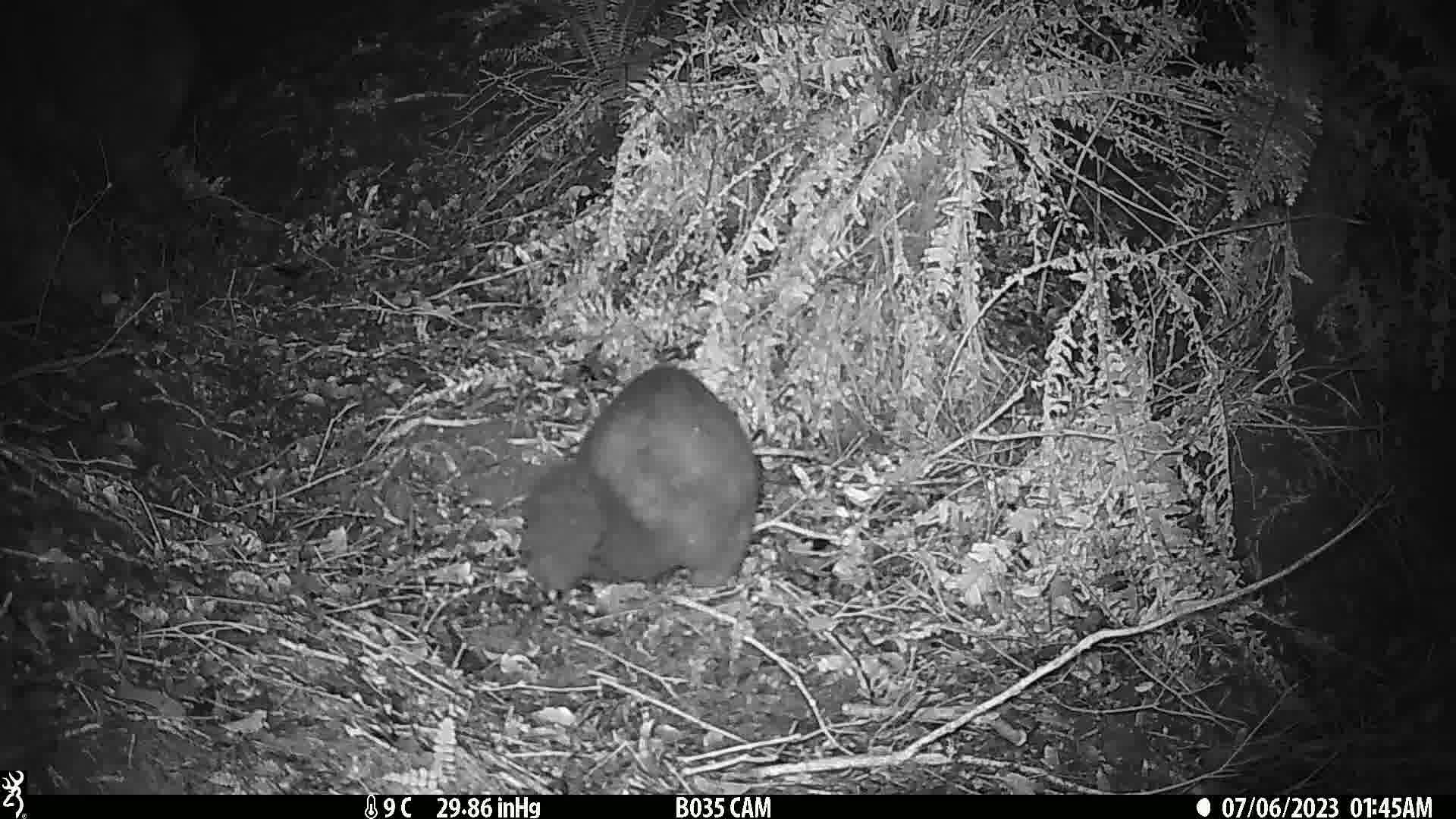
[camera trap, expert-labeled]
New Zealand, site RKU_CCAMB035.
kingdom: Animalia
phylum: Chordata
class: Mammalia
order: Diprotodontia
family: Phalangeridae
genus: Trichosurus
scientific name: Trichosurus vulpecula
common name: common brushtail possum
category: possum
Possum (common brushtail possum) (Trichosurus vulpecula).